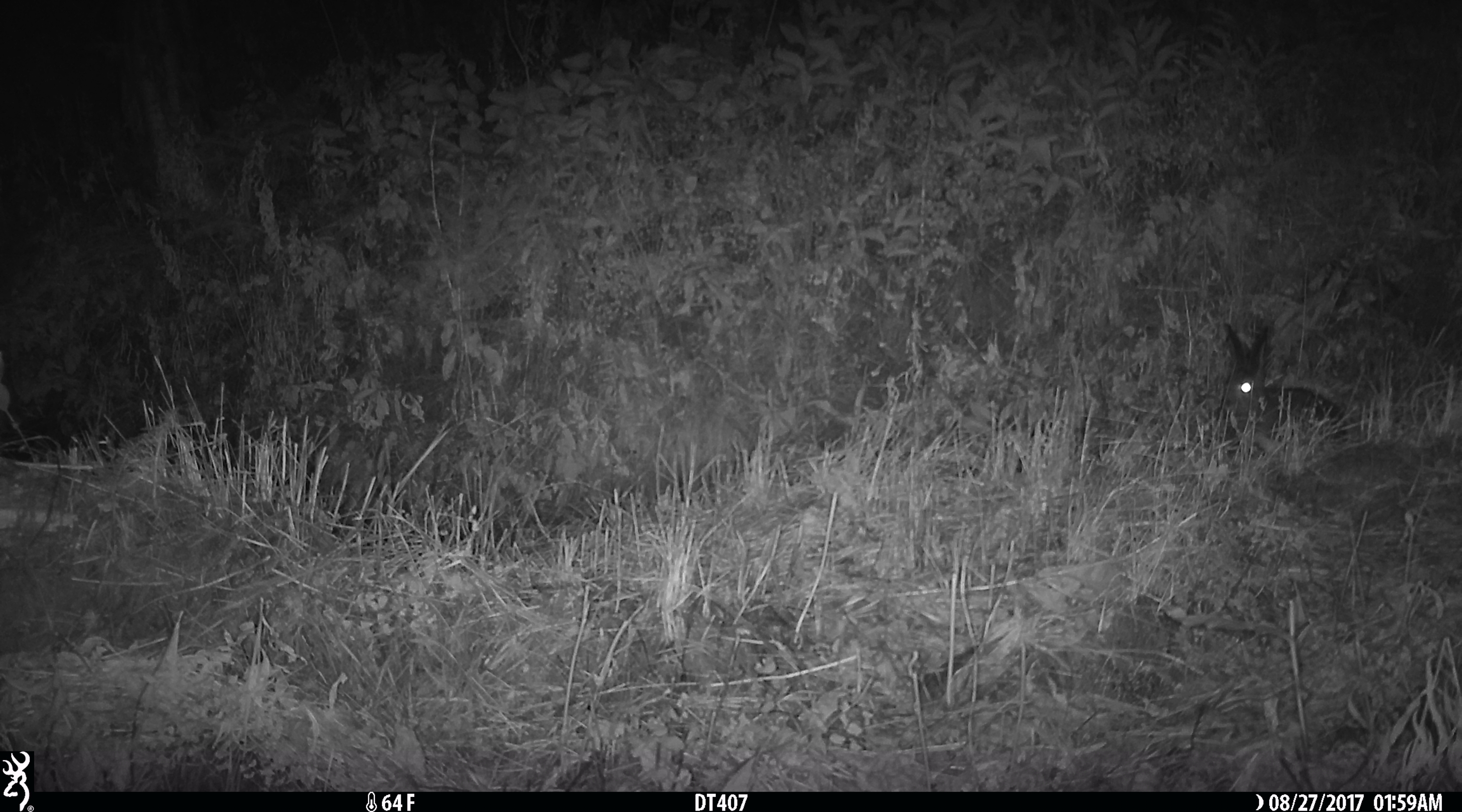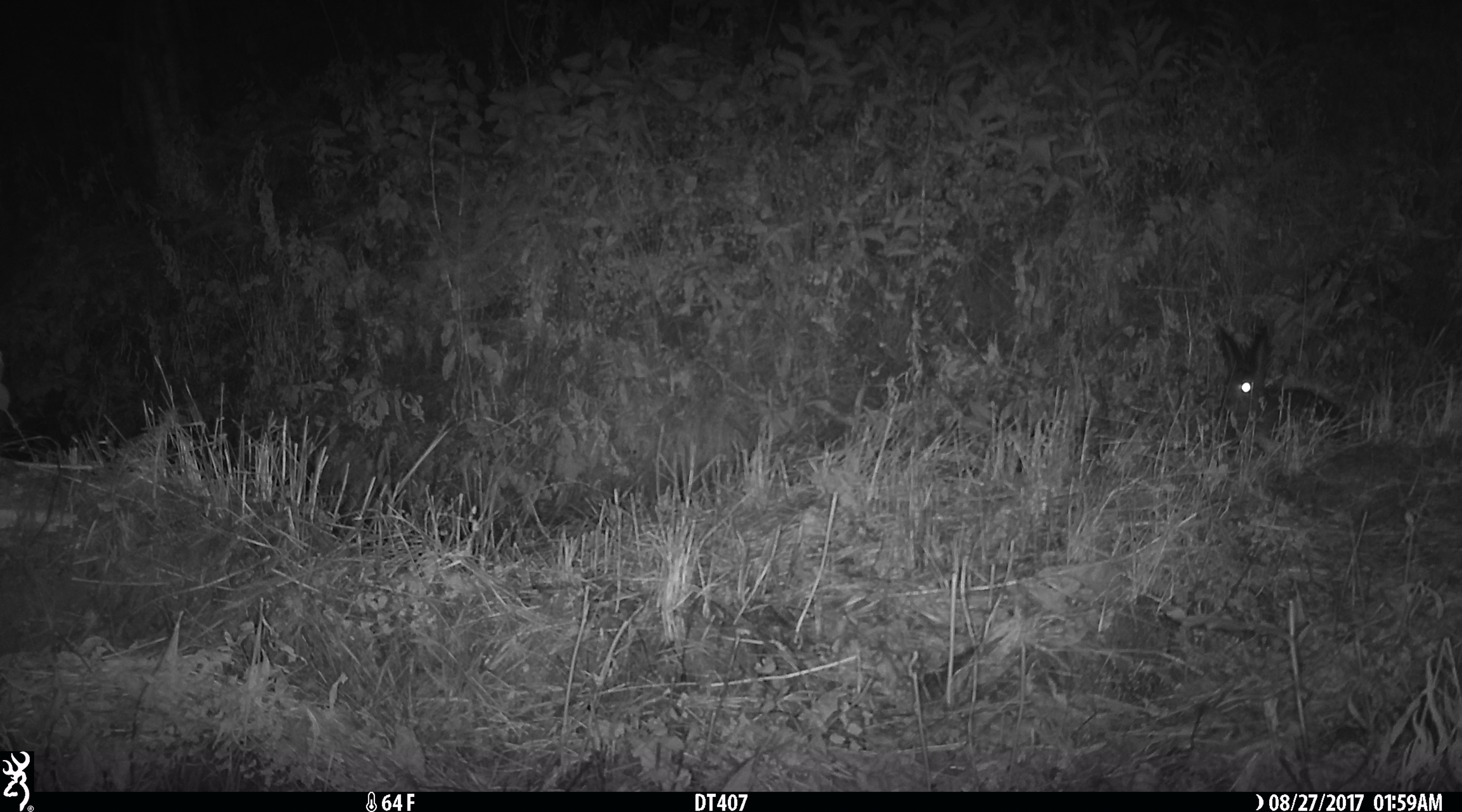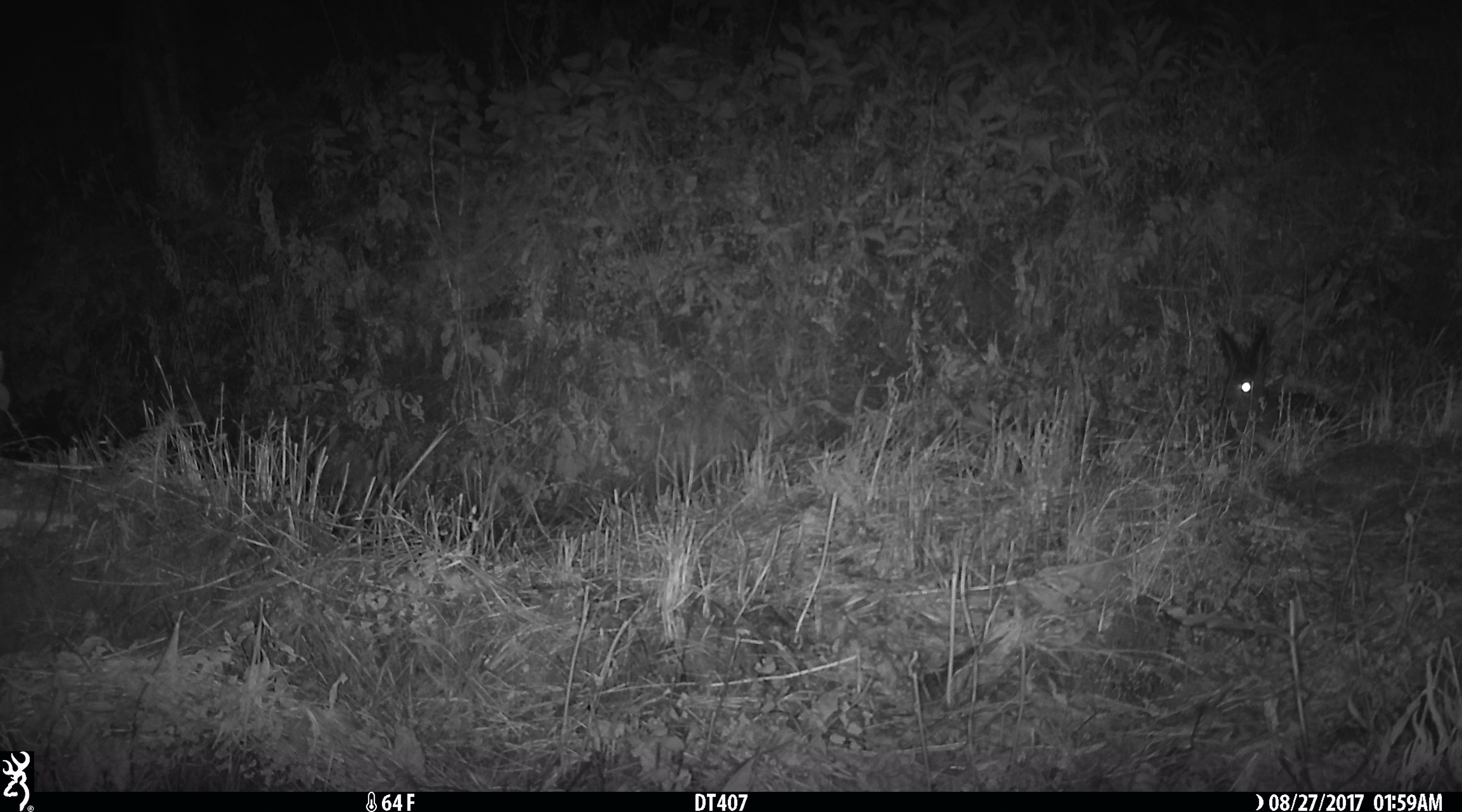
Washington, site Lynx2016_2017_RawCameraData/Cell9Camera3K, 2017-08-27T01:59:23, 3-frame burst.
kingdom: Animalia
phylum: Chordata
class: Mammalia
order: Lagomorpha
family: Leporidae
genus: Lepus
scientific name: Lepus americanus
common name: snowshoe hare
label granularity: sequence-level